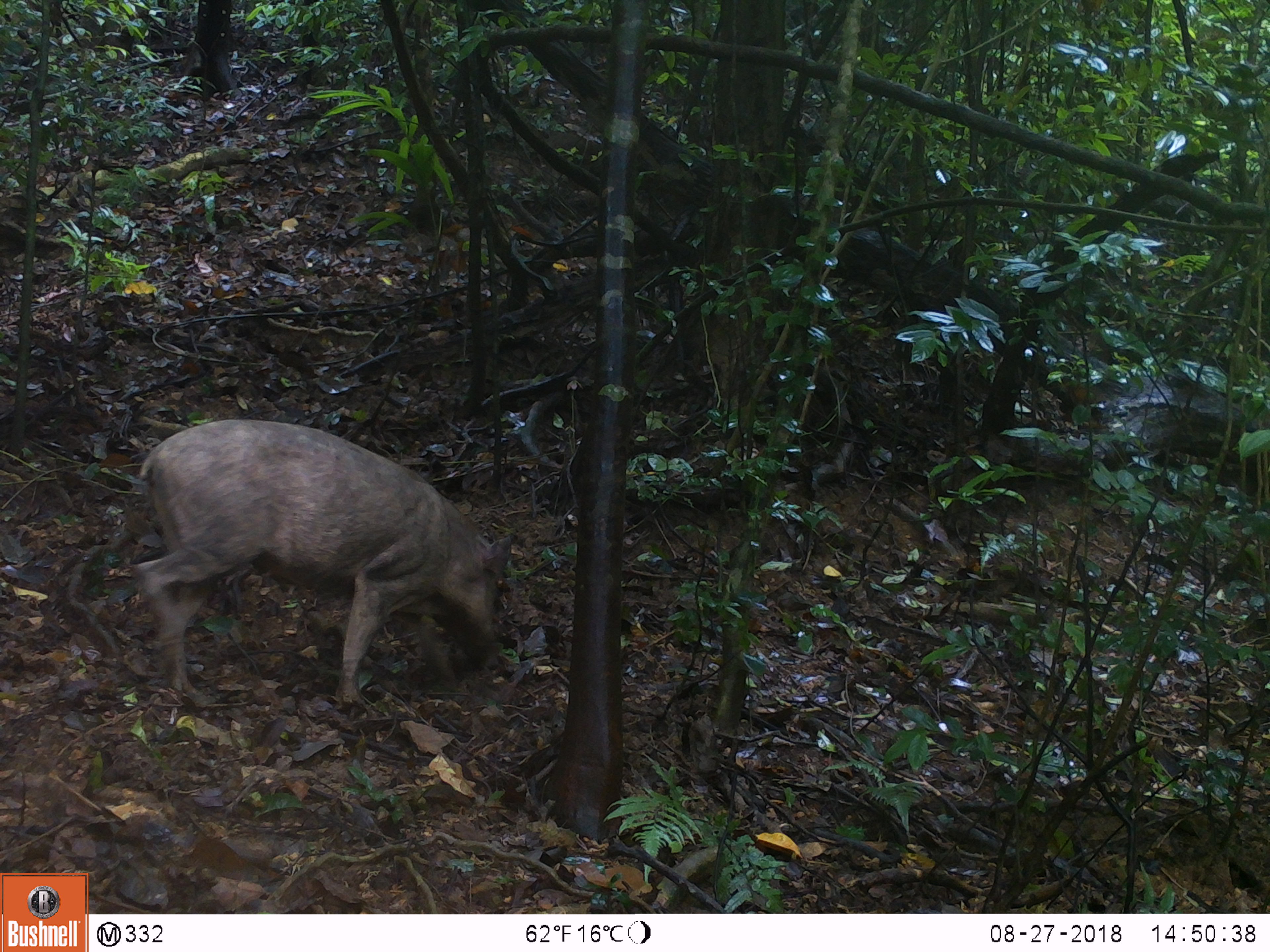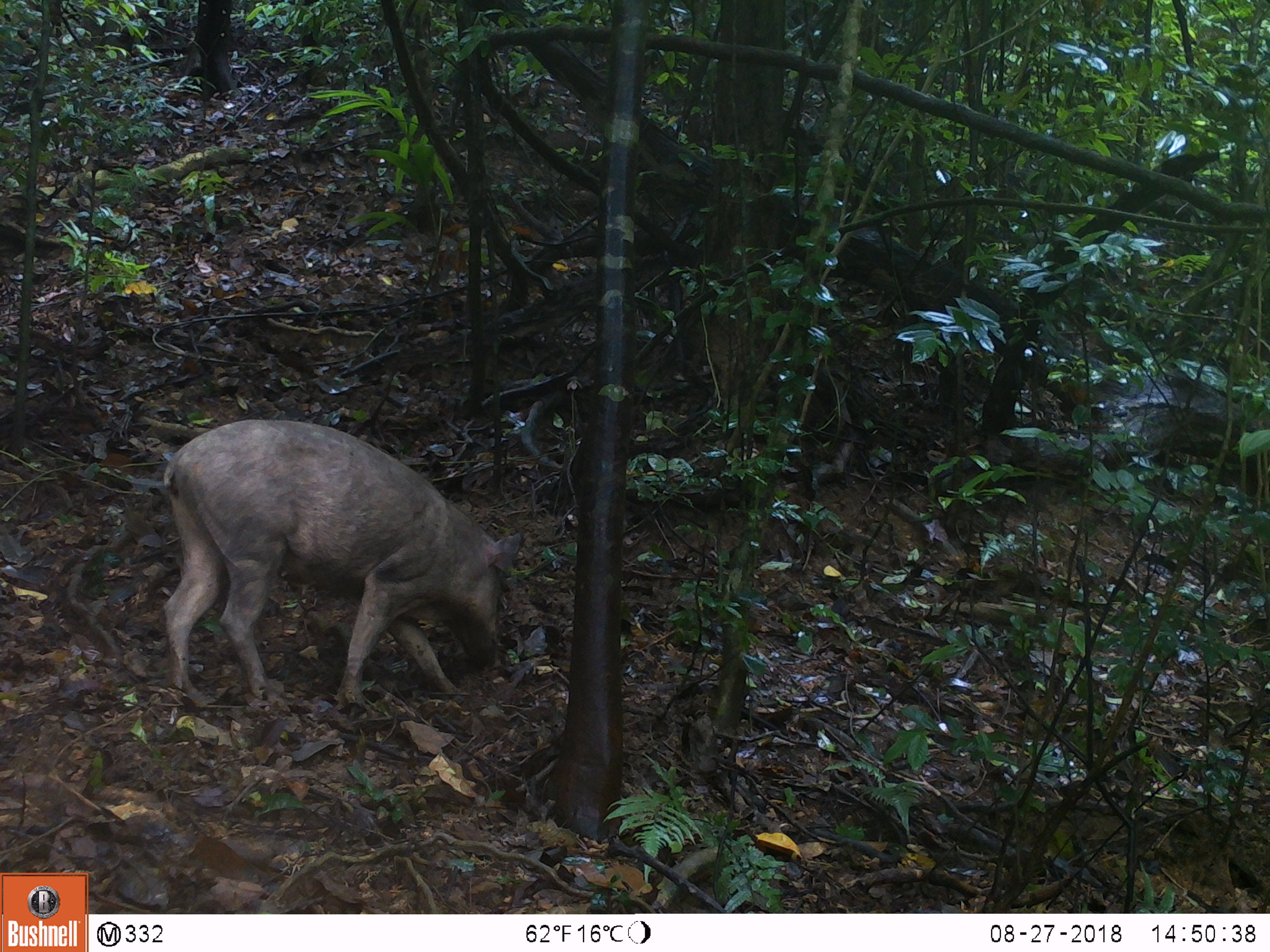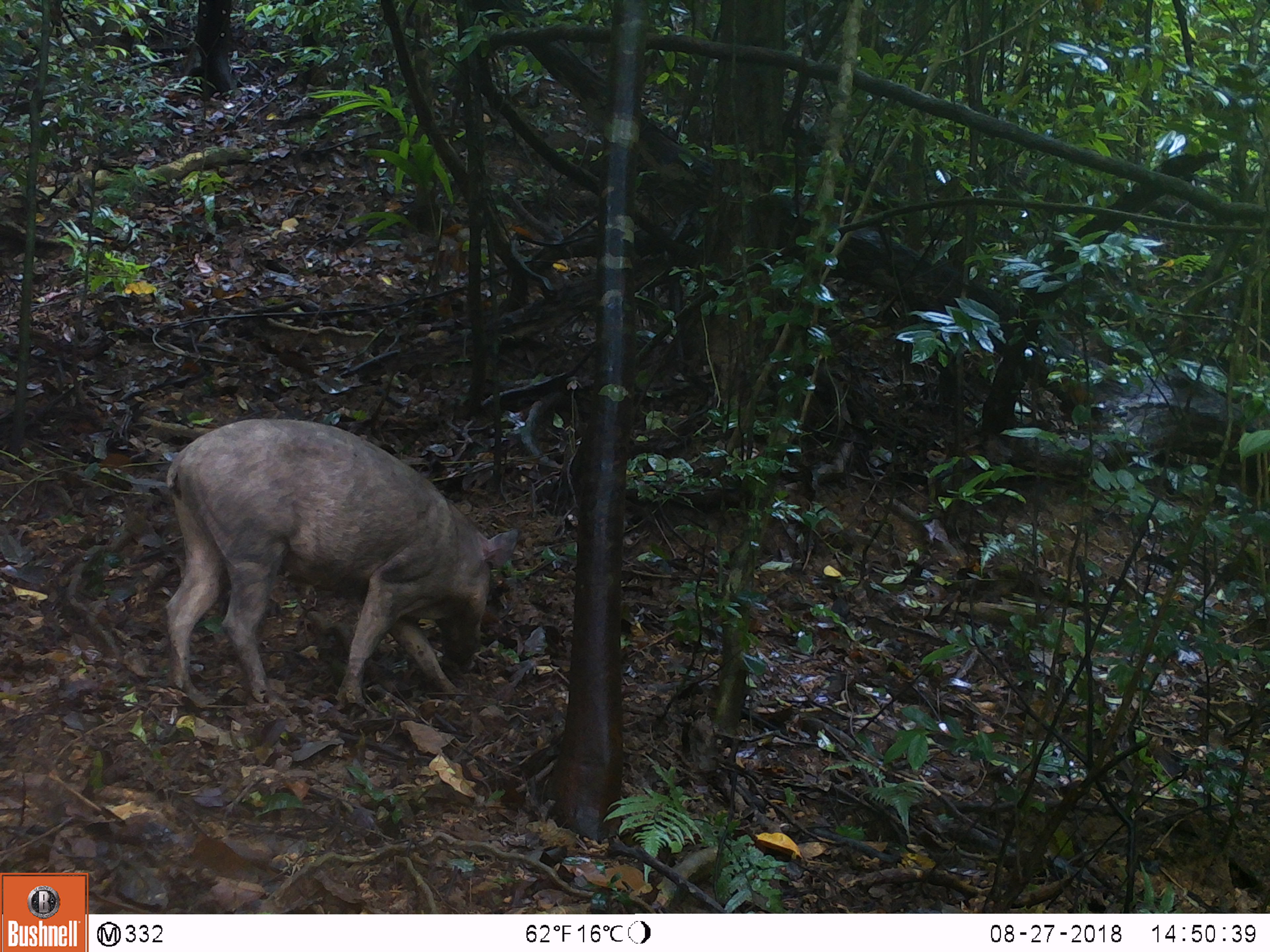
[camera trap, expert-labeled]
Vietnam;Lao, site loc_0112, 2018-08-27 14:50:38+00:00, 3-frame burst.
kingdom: Animalia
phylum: Chordata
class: Mammalia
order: Artiodactyla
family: Suidae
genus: Sus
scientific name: Sus scrofa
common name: eurasian wild pig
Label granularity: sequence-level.